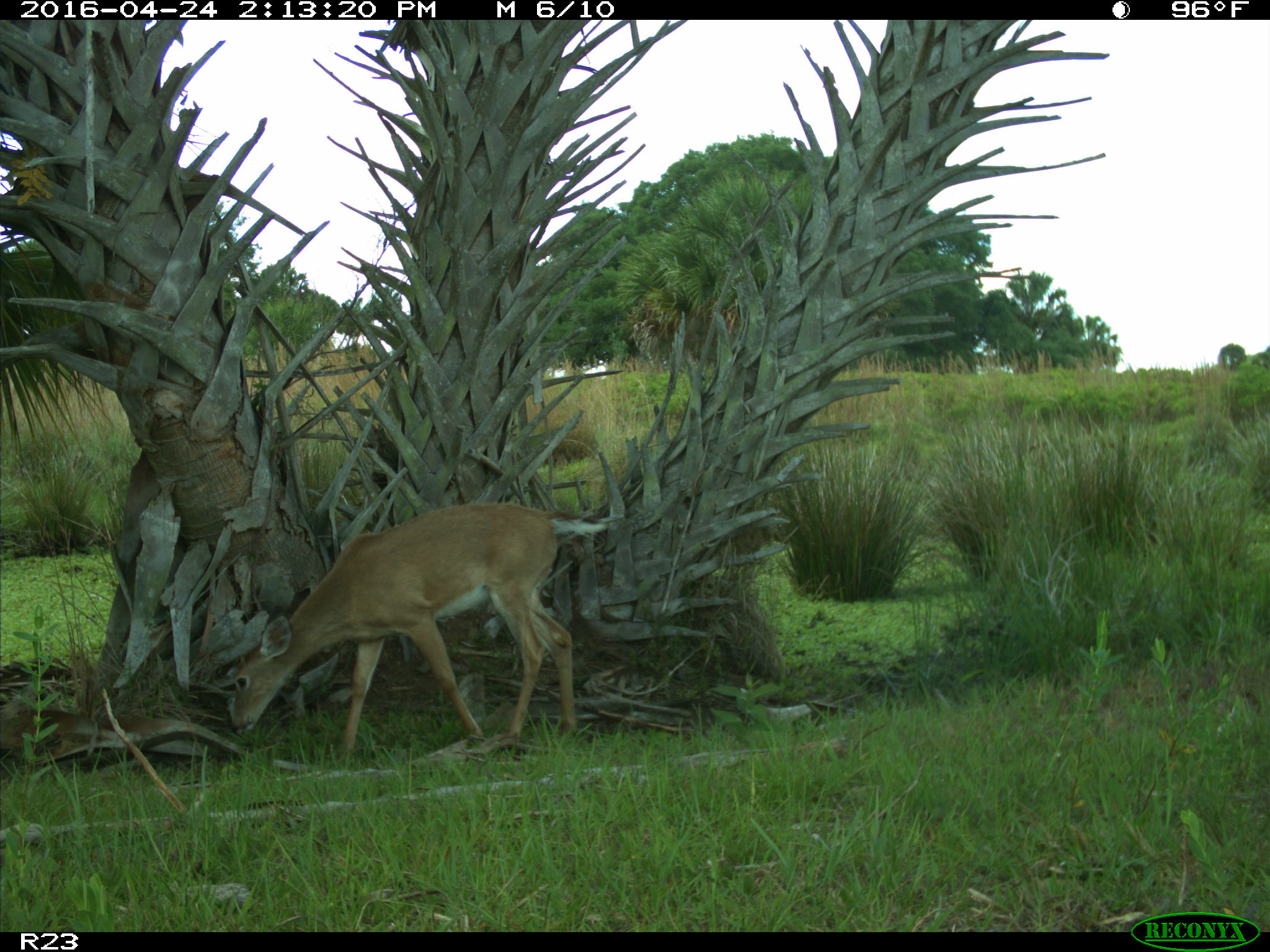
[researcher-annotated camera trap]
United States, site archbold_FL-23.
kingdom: Animalia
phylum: Chordata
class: Mammalia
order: Artiodactyla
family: Cervidae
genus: Odocoileus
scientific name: Odocoileus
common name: deer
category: unidentified deer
Unidentified deer (deer) (Odocoileus).